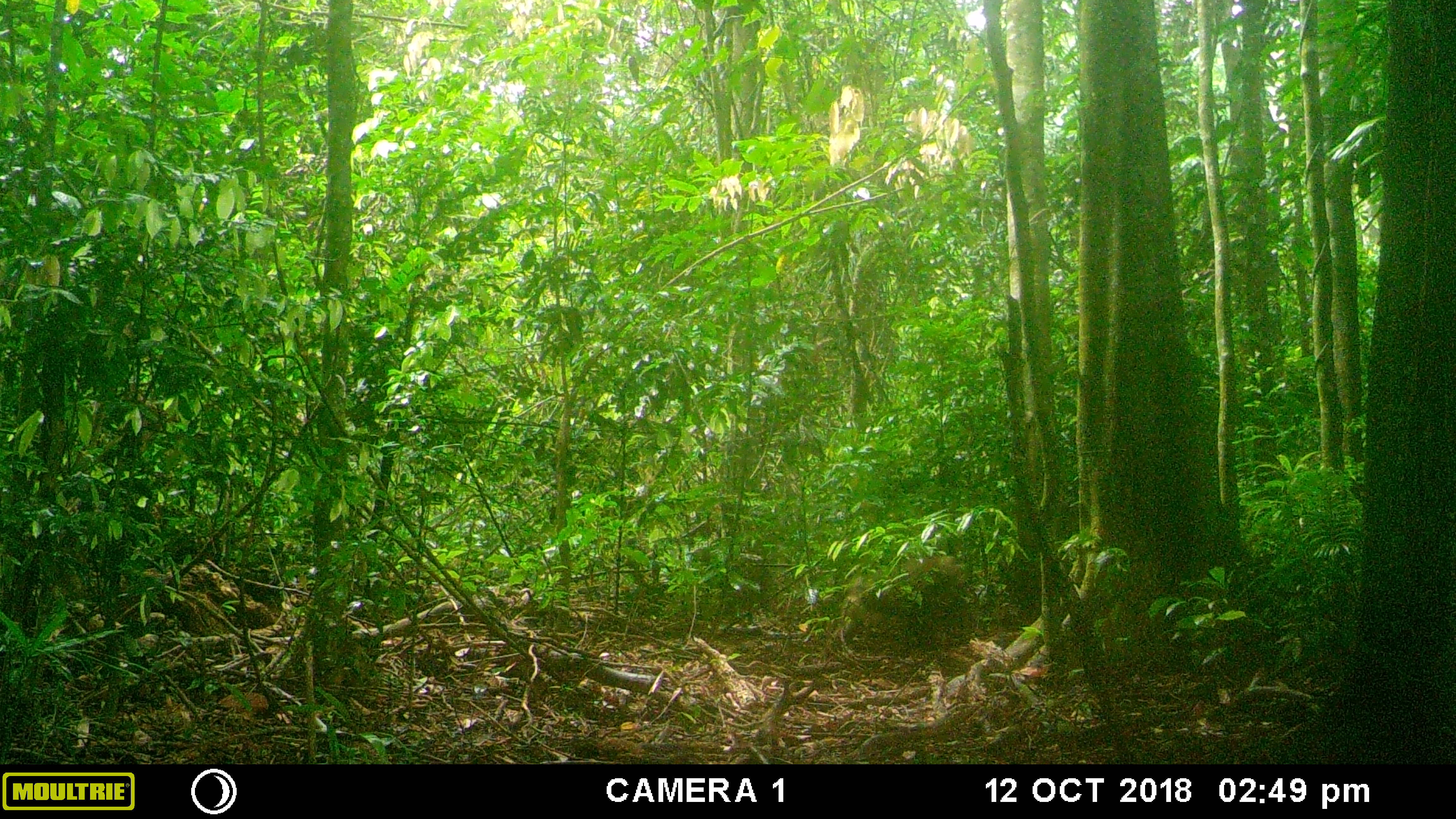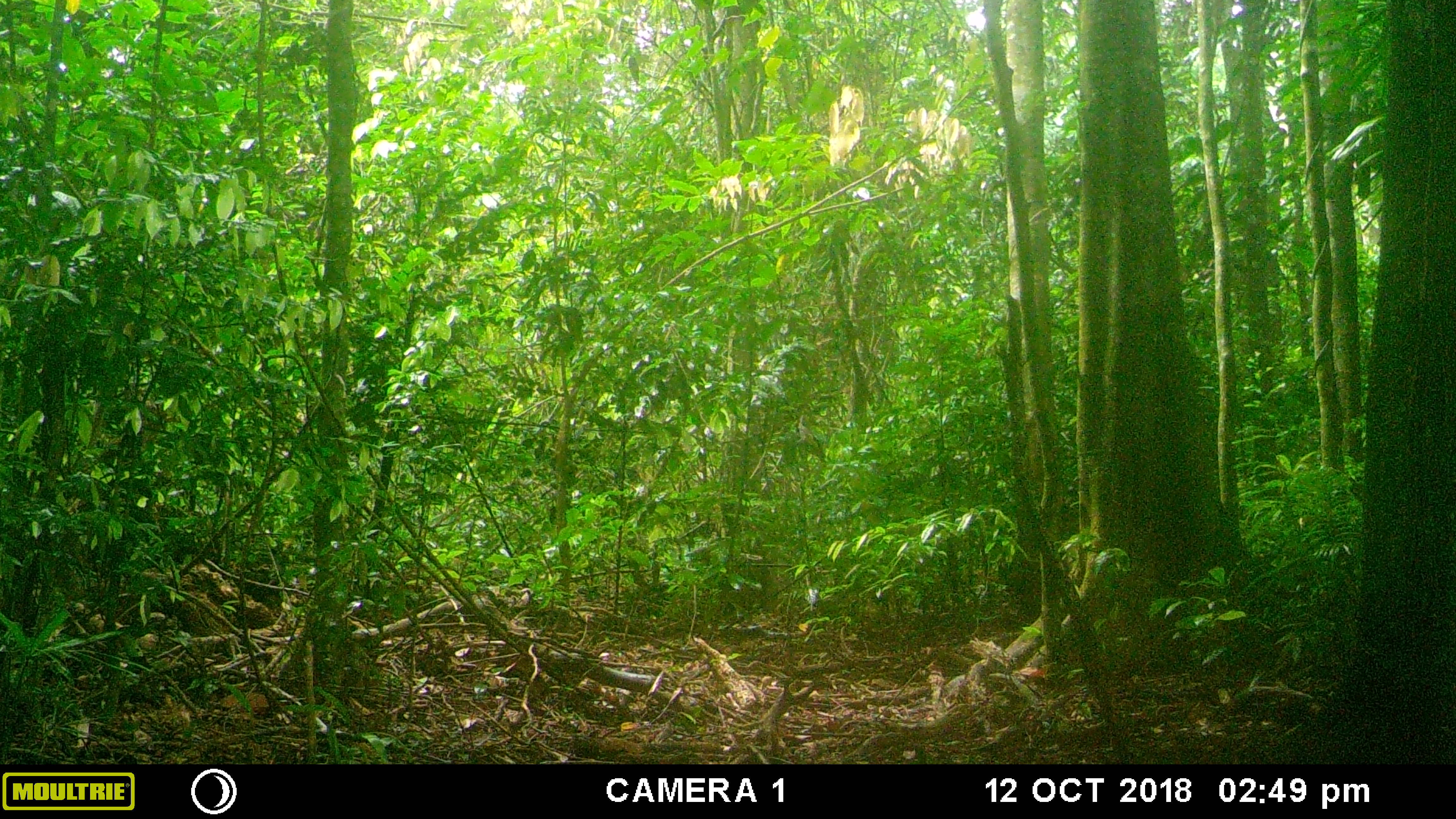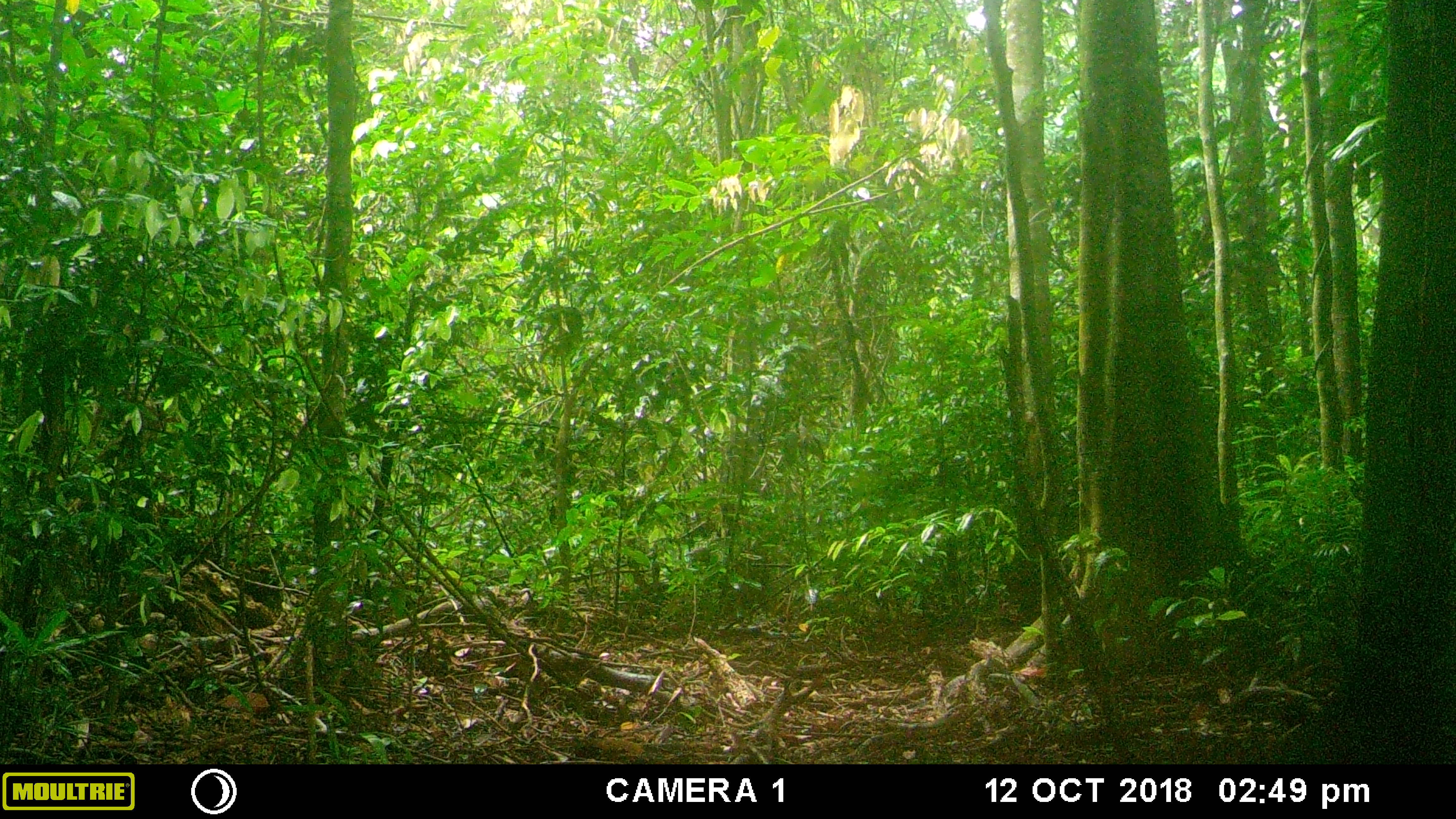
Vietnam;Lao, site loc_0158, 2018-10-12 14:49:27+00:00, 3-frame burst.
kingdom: Animalia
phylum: Chordata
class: Mammalia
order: Primates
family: Cercopithecidae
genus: Macaca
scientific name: Macaca nemestrina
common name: pig-tailed macaque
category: pig tailed macaque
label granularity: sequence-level